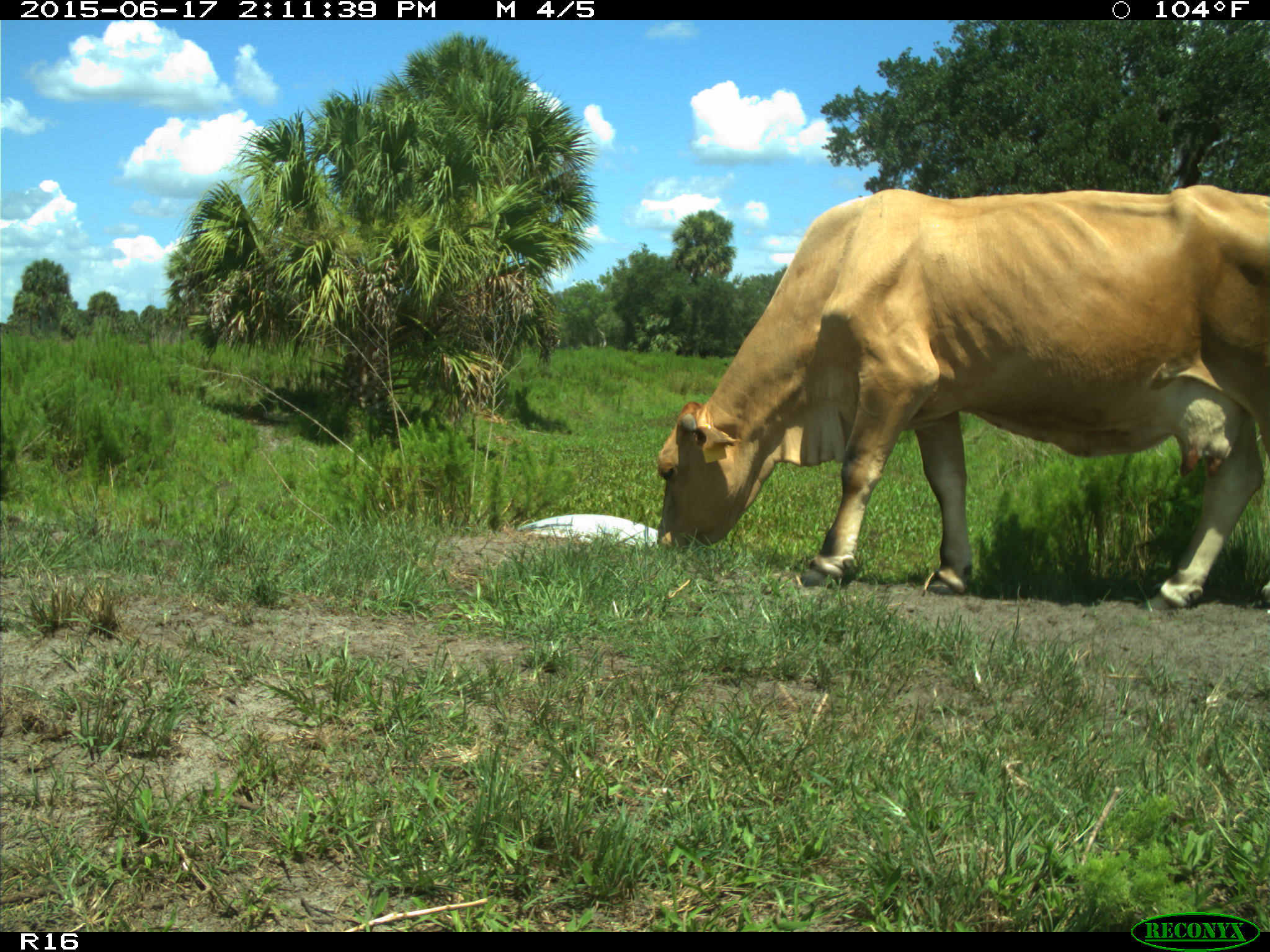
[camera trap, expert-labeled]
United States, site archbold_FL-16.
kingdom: Animalia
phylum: Chordata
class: Mammalia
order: Artiodactyla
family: Bovidae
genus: Bos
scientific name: Bos taurus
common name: domestic cow